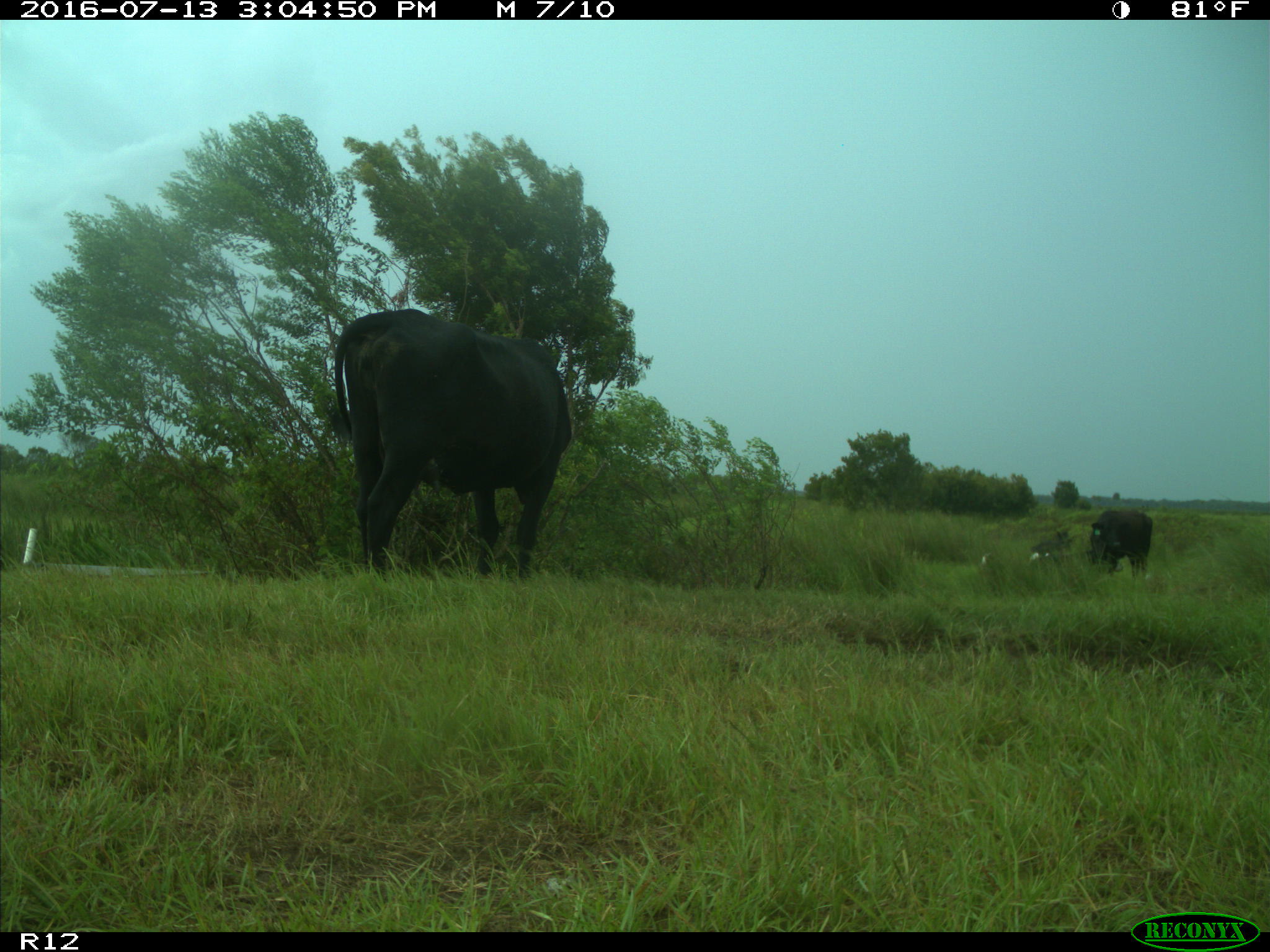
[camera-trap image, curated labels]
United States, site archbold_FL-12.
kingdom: Animalia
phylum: Chordata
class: Mammalia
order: Artiodactyla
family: Bovidae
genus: Bos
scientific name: Bos taurus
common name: domestic cow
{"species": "Bos taurus (domestic cow)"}